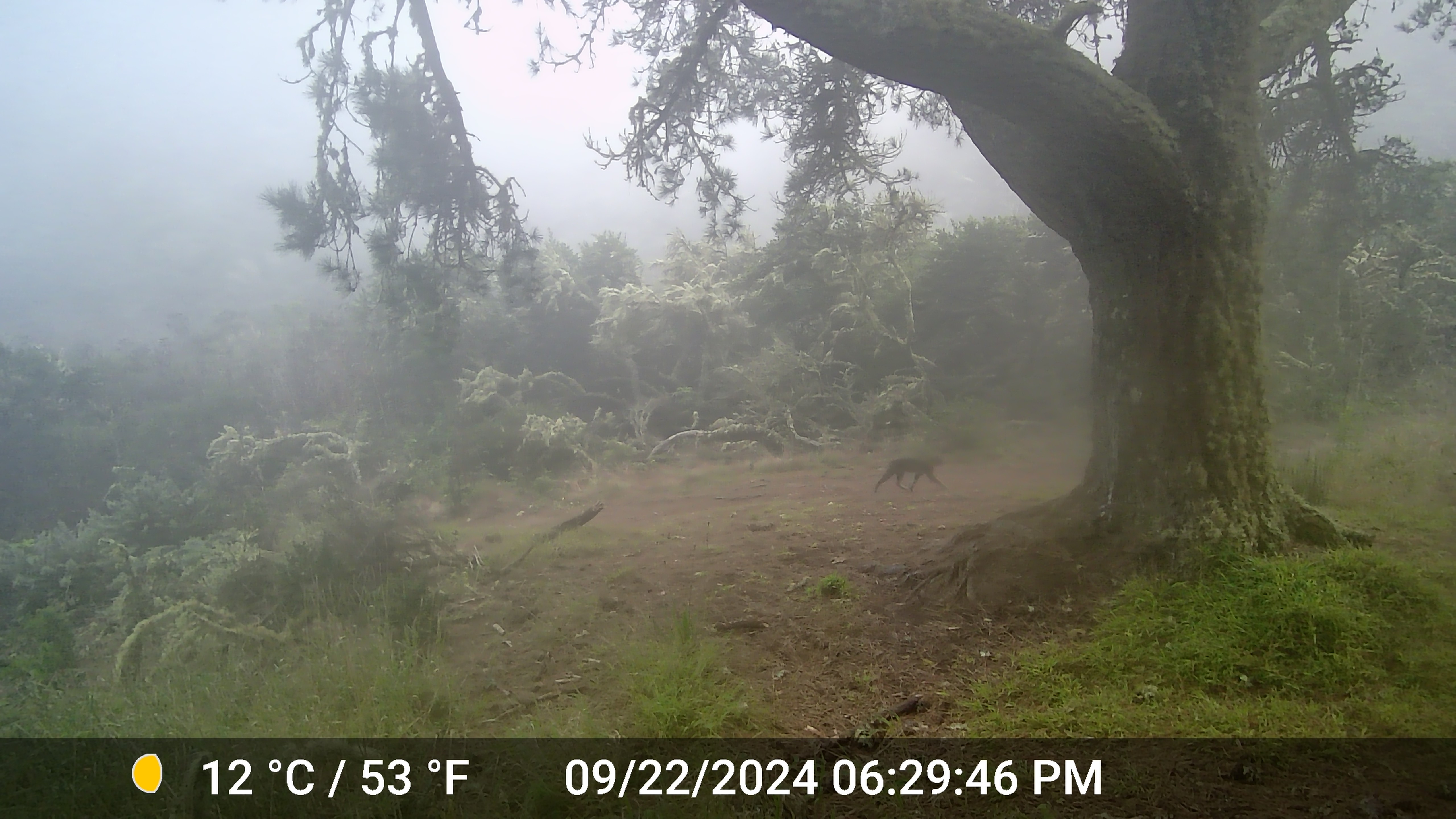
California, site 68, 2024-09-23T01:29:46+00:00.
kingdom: Animalia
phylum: Chordata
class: Mammalia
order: Carnivora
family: Felidae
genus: Lynx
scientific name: Lynx rufus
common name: bobcat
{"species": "bobcat (Lynx rufus)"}